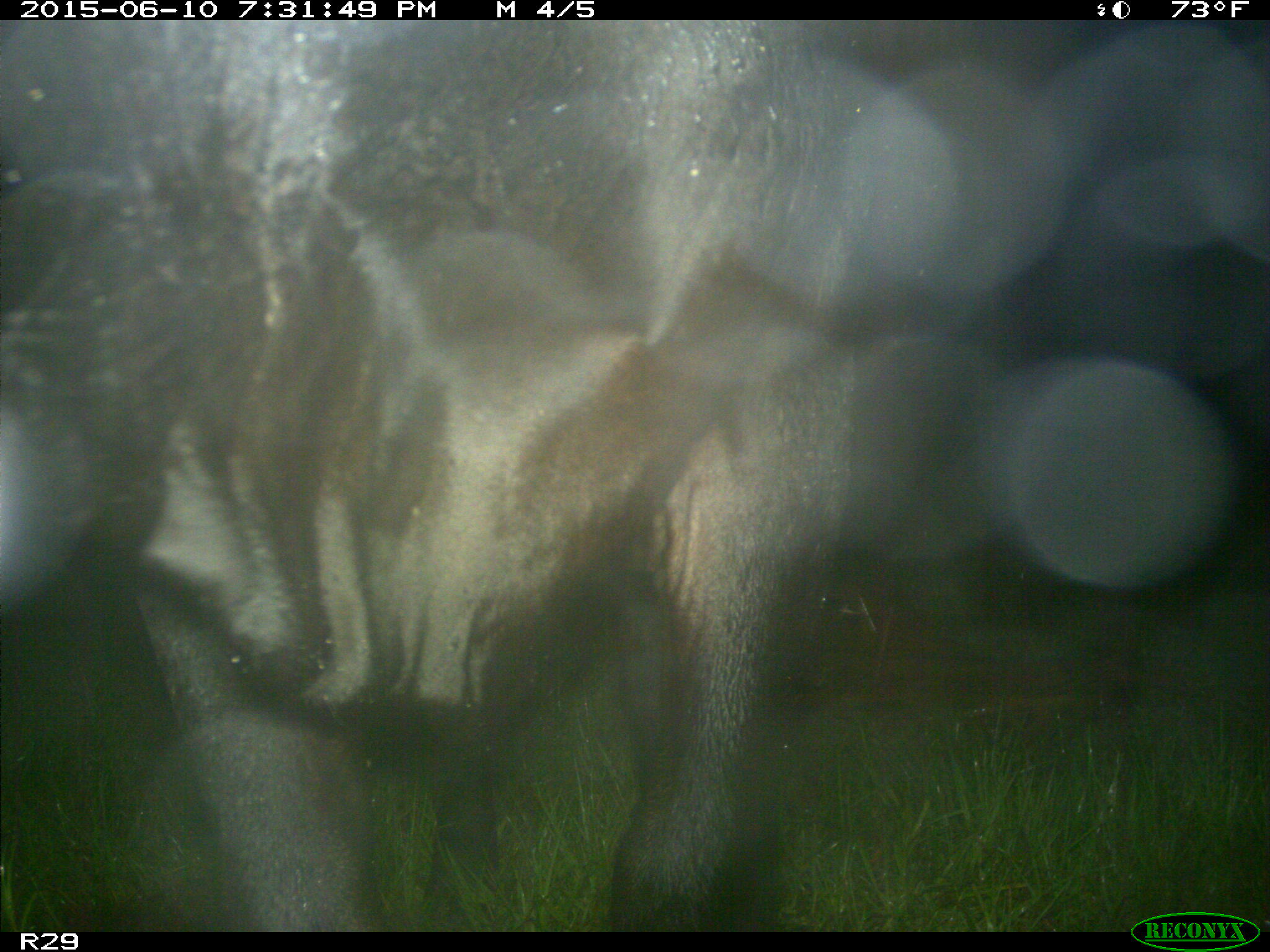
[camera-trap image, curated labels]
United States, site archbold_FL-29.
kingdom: Animalia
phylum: Chordata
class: Mammalia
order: Artiodactyla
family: Bovidae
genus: Bos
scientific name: Bos taurus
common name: domestic cow